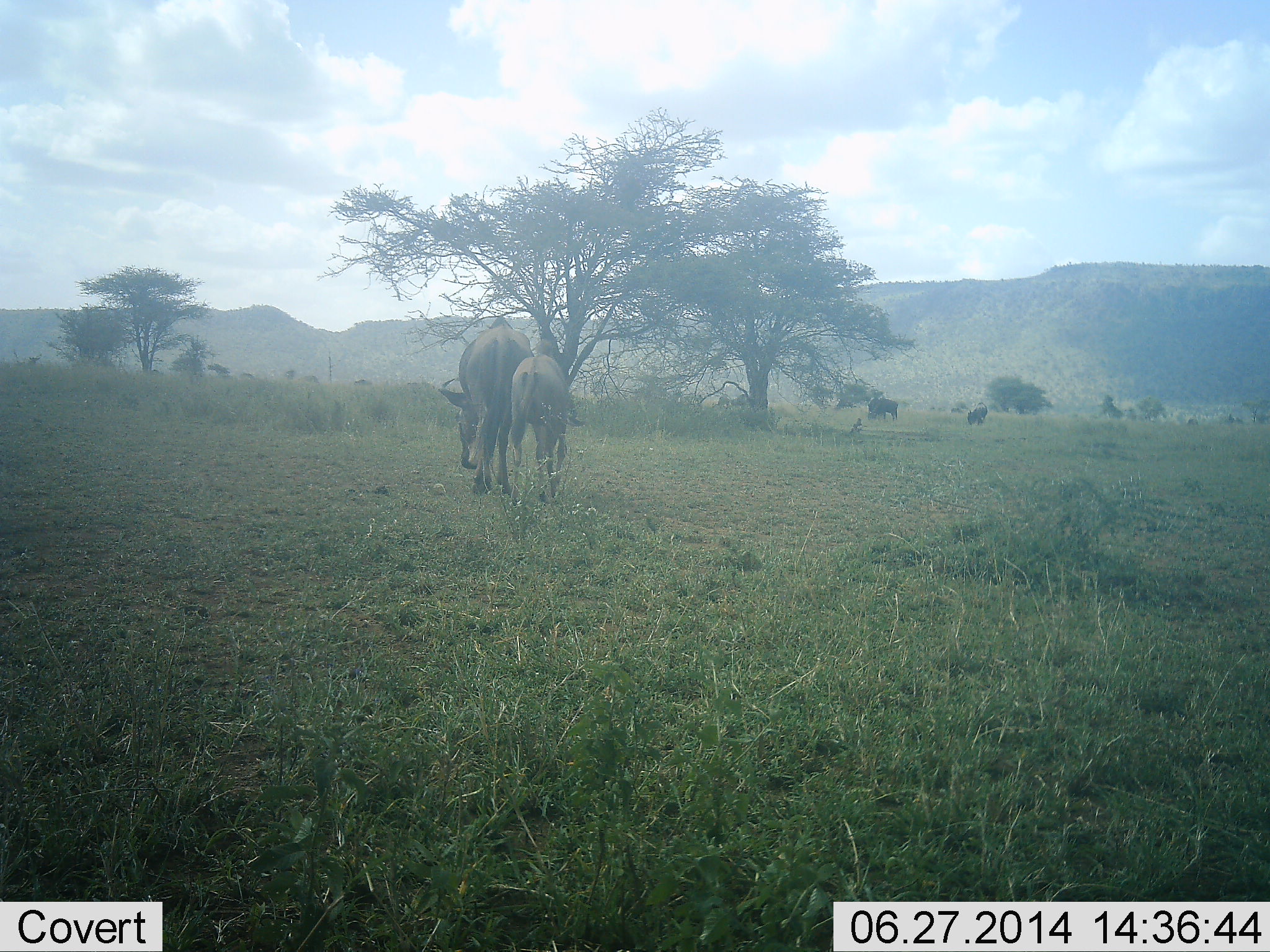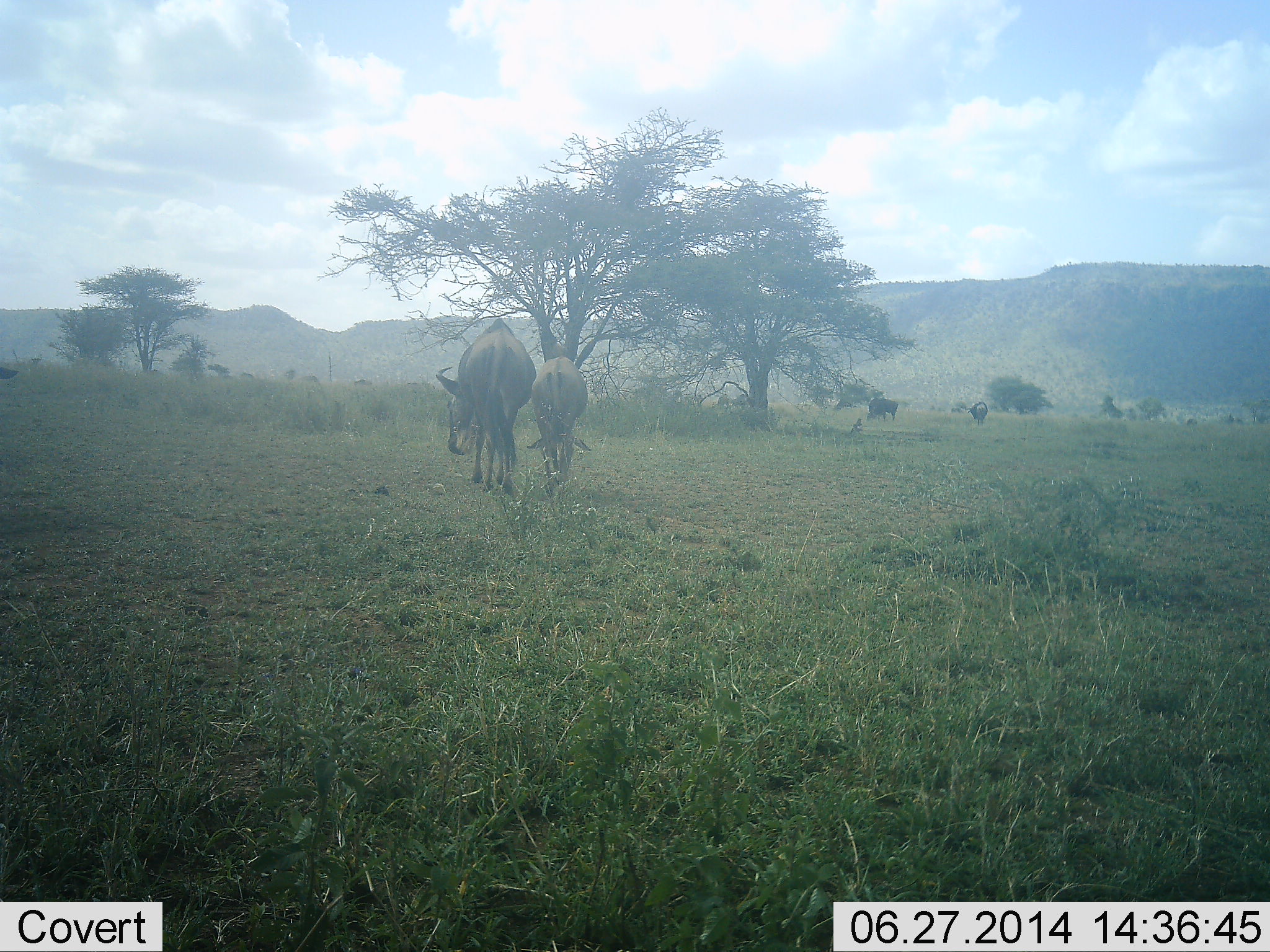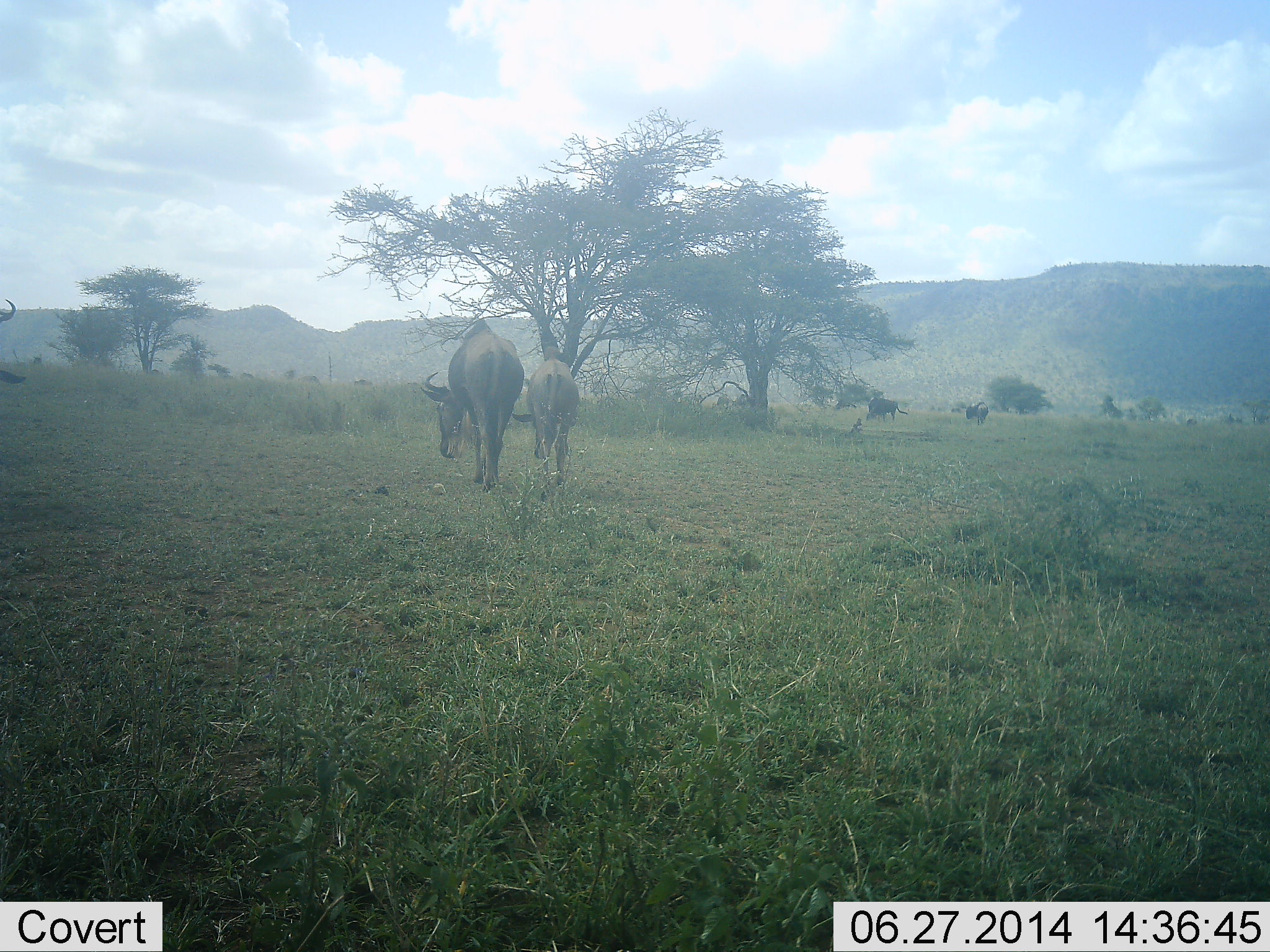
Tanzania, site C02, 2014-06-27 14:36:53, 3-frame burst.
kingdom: Animalia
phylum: Chordata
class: Mammalia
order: Artiodactyla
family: Bovidae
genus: Connochaetes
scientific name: Connochaetes taurinus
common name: blue wildebeest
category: wildebeest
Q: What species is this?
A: Wildebeest (blue wildebeest) (Connochaetes taurinus).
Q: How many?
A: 5.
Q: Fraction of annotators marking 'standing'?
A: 30%.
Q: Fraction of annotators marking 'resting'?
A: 0%.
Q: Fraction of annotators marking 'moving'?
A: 60%.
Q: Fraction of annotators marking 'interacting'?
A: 0%.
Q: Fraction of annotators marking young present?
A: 50%.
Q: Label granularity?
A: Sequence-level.